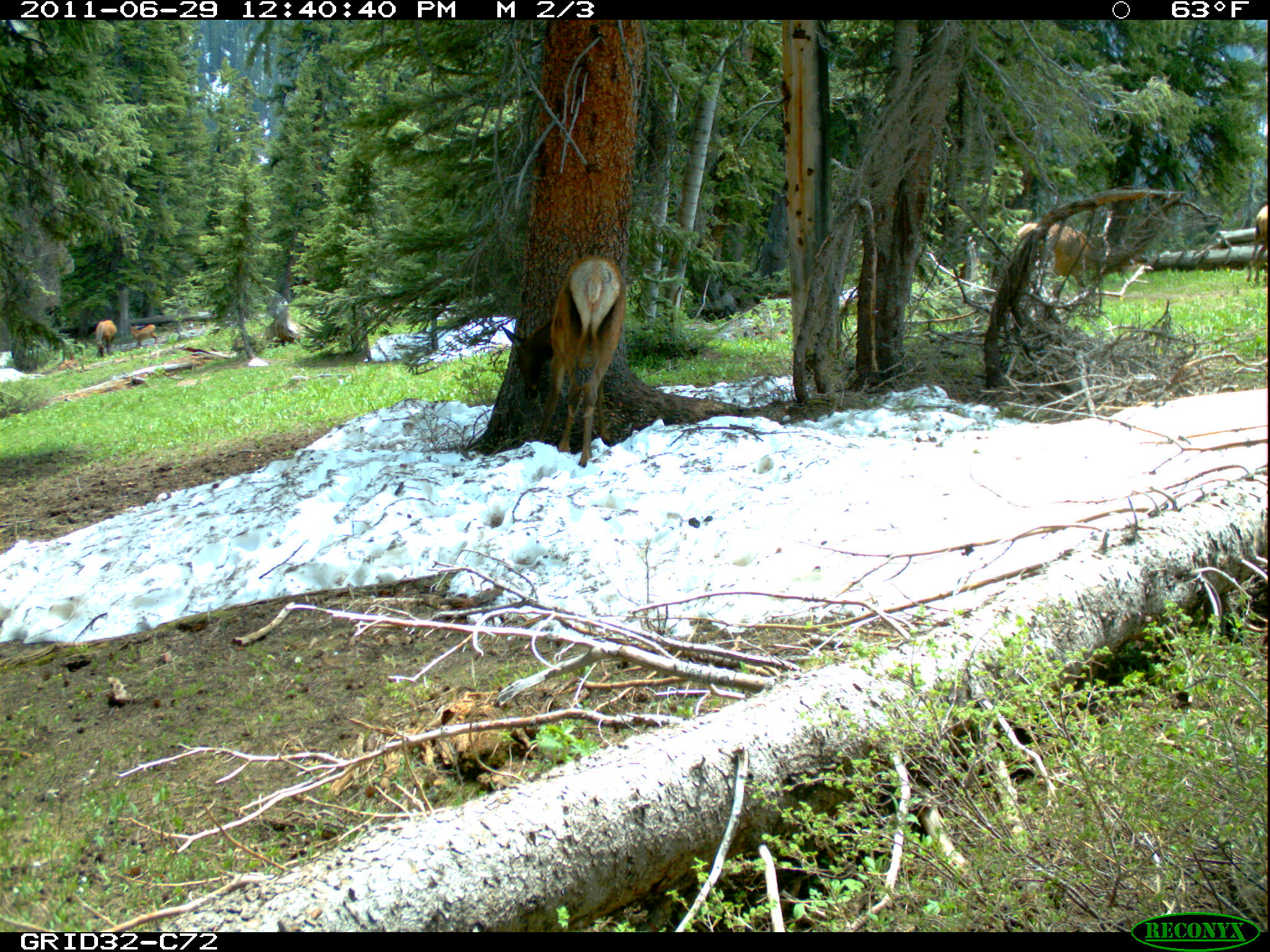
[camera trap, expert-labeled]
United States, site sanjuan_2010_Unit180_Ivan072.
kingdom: Animalia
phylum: Chordata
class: Mammalia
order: Artiodactyla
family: Cervidae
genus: Cervus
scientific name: Cervus elaphus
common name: red deer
Cervus elaphus (red deer).